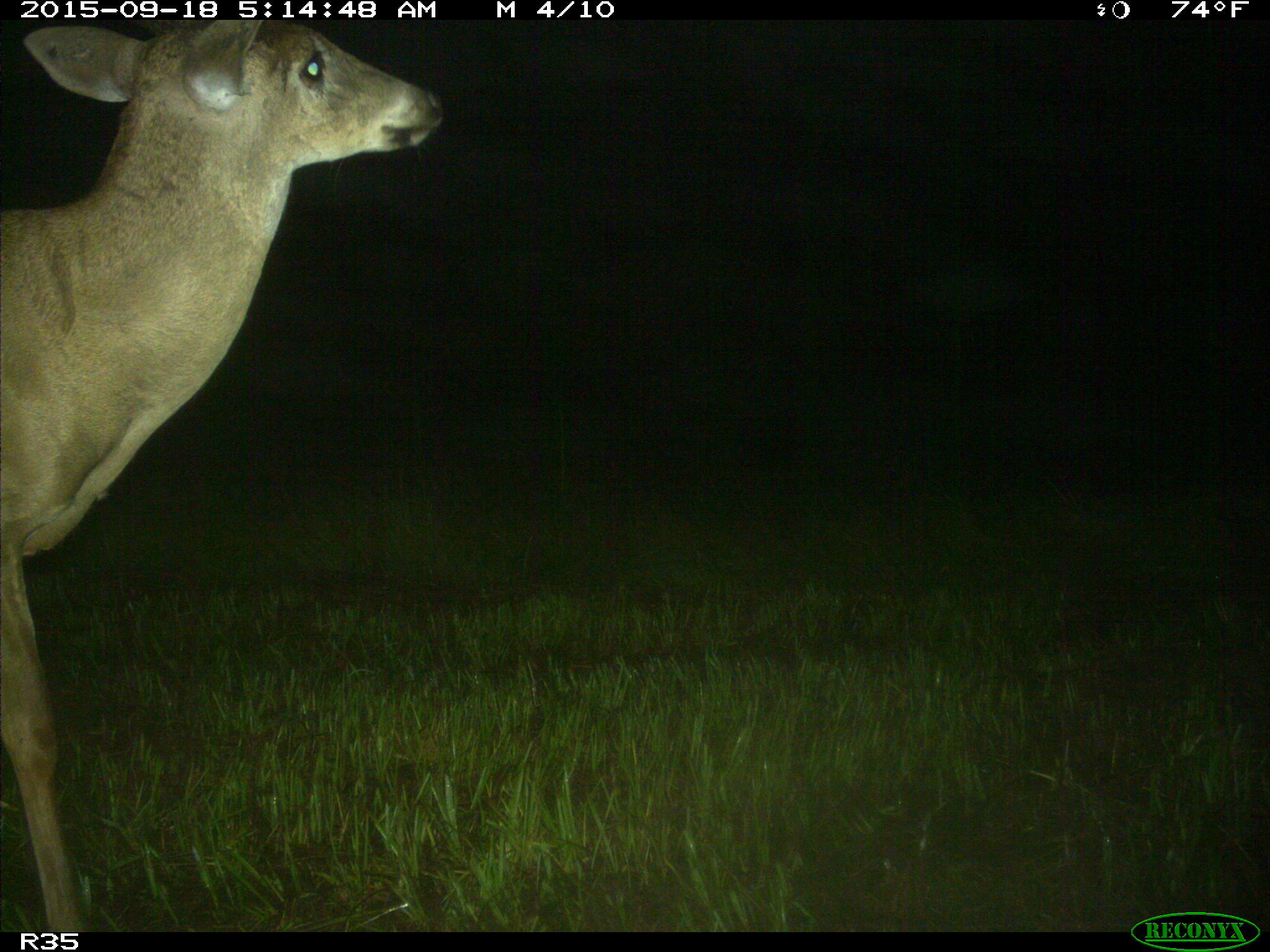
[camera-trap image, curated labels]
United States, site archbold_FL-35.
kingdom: Animalia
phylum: Chordata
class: Mammalia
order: Artiodactyla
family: Cervidae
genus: Odocoileus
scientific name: Odocoileus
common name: deer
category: unidentified deer